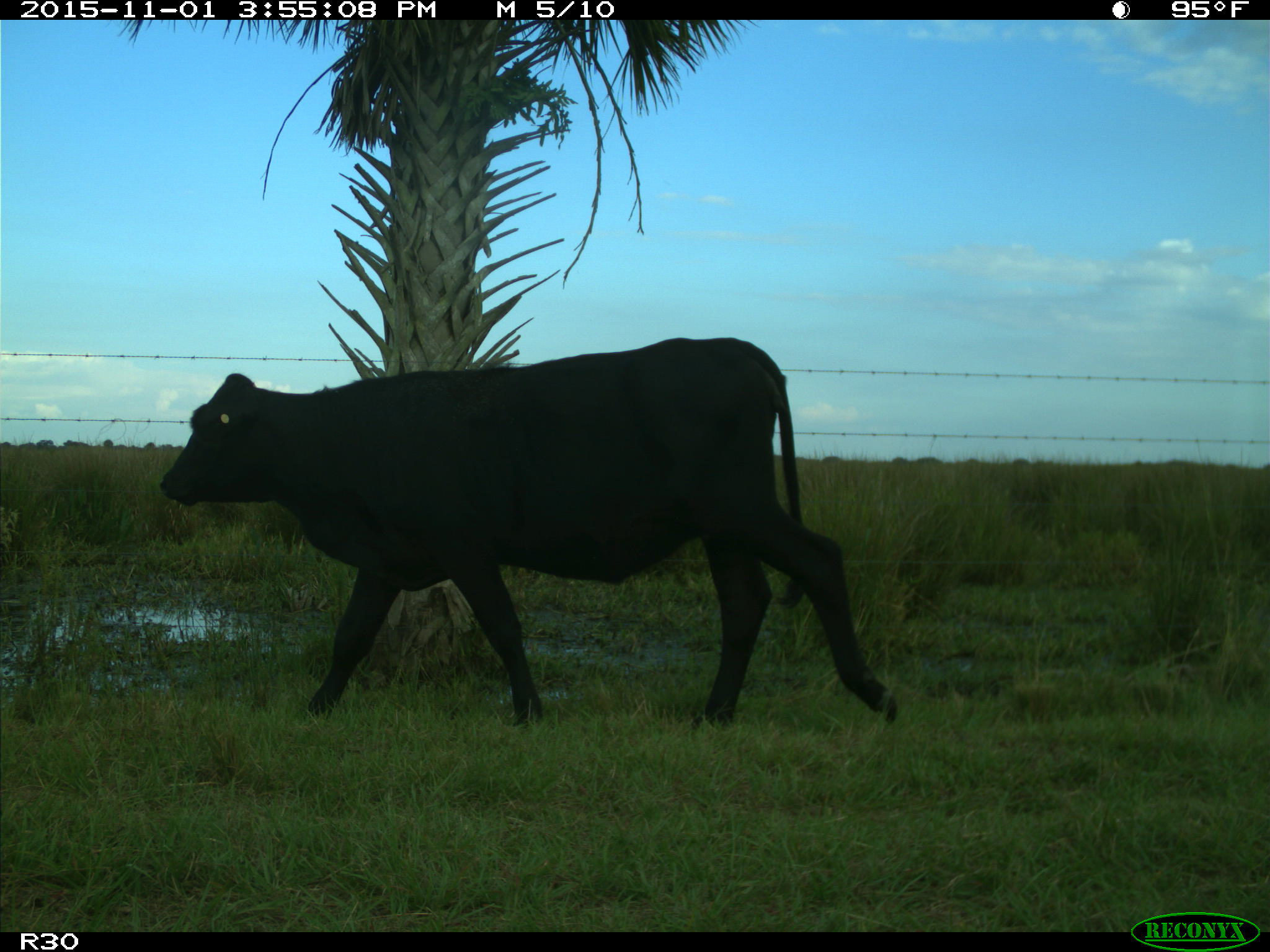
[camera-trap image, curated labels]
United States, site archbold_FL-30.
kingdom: Animalia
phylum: Chordata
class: Mammalia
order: Artiodactyla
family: Bovidae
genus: Bos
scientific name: Bos taurus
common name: domestic cow